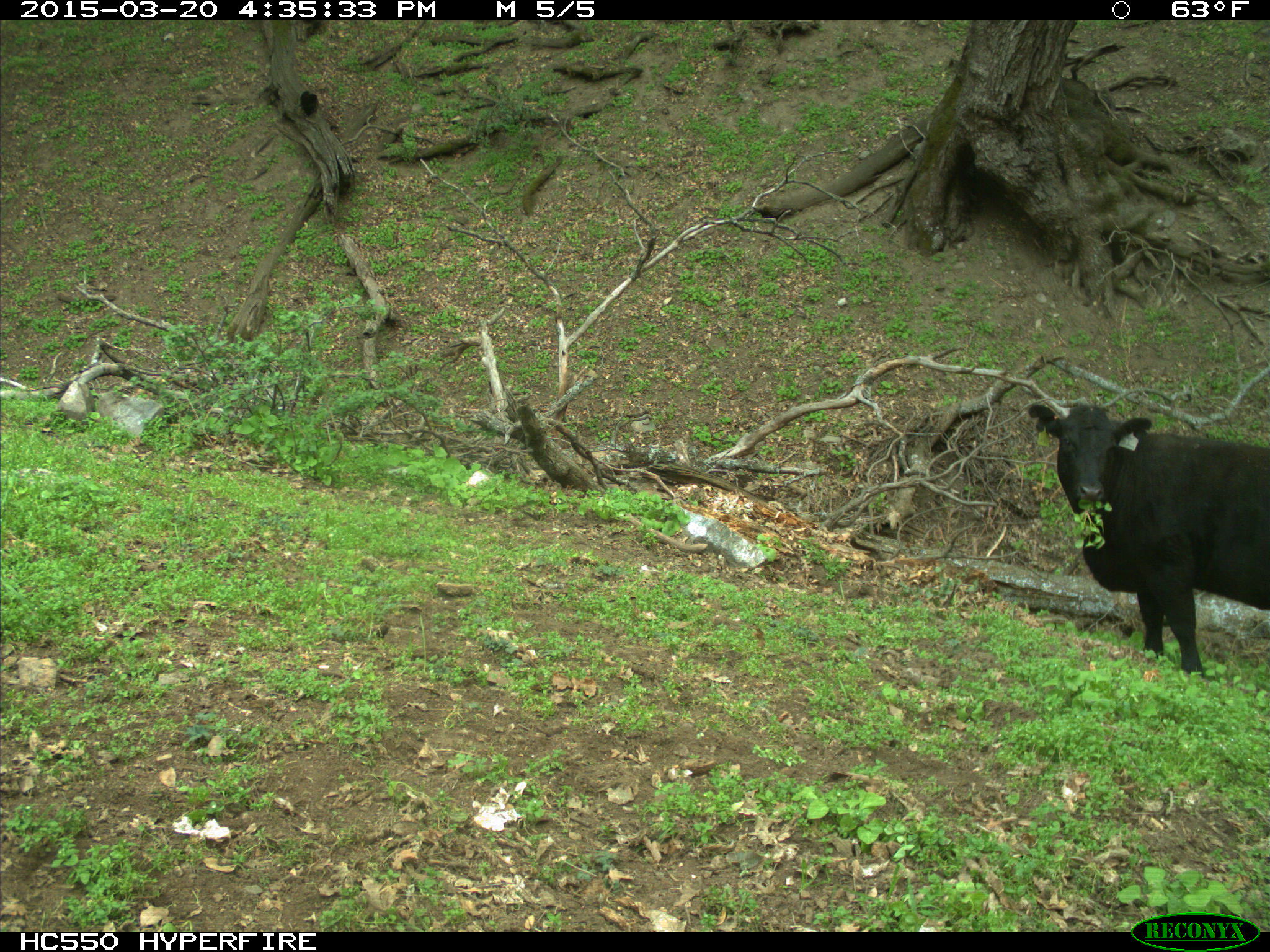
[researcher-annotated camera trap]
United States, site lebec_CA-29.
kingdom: Animalia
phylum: Chordata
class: Mammalia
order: Artiodactyla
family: Bovidae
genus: Bos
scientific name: Bos taurus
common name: domestic cow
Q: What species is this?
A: Bos taurus (domestic cow).